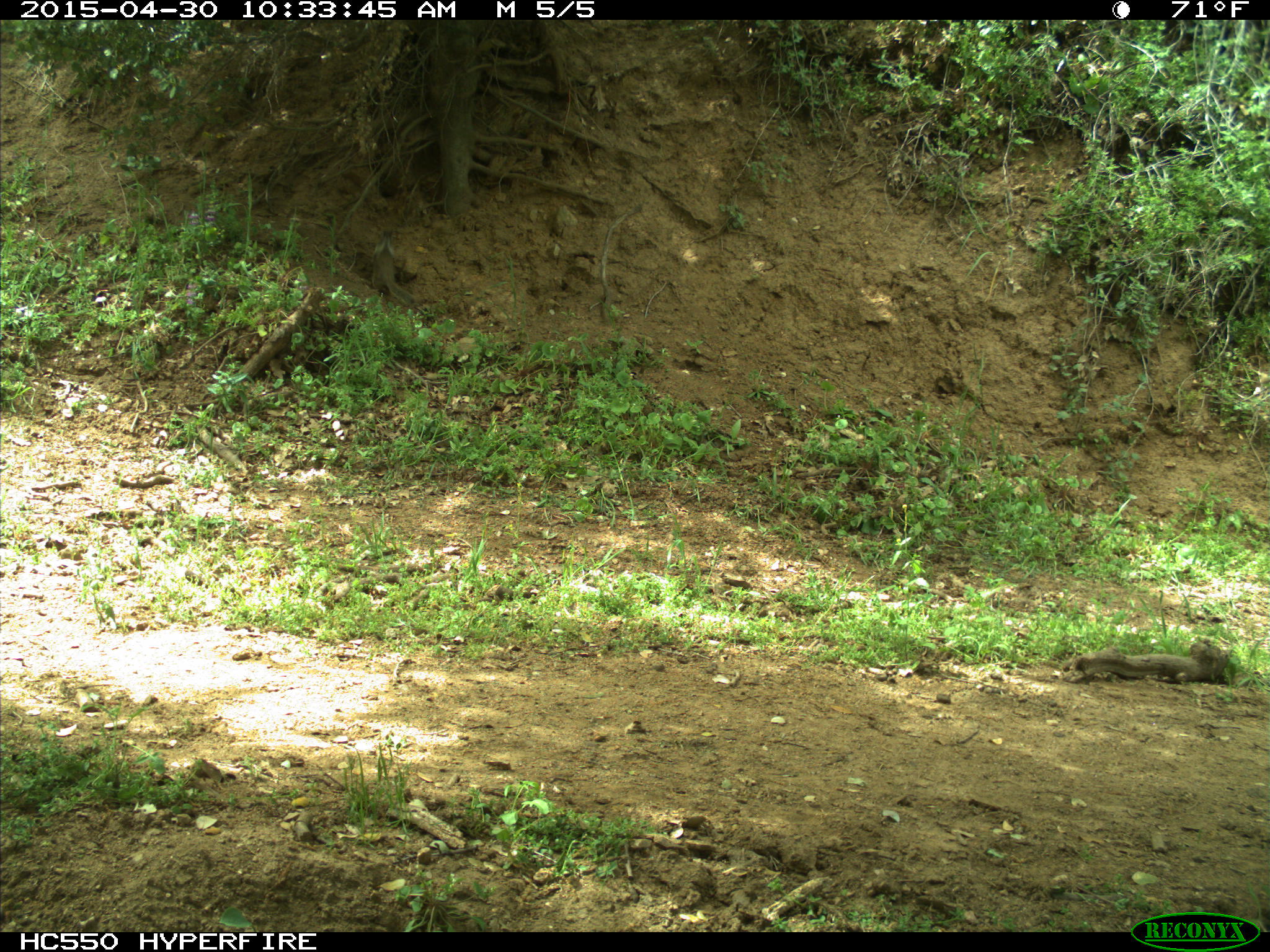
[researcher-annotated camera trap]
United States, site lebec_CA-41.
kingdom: Animalia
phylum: Chordata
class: Mammalia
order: Rodentia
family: Sciuridae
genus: Otospermophilus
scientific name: Otospermophilus beecheyi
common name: california ground squirrel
Otospermophilus beecheyi (california ground squirrel).